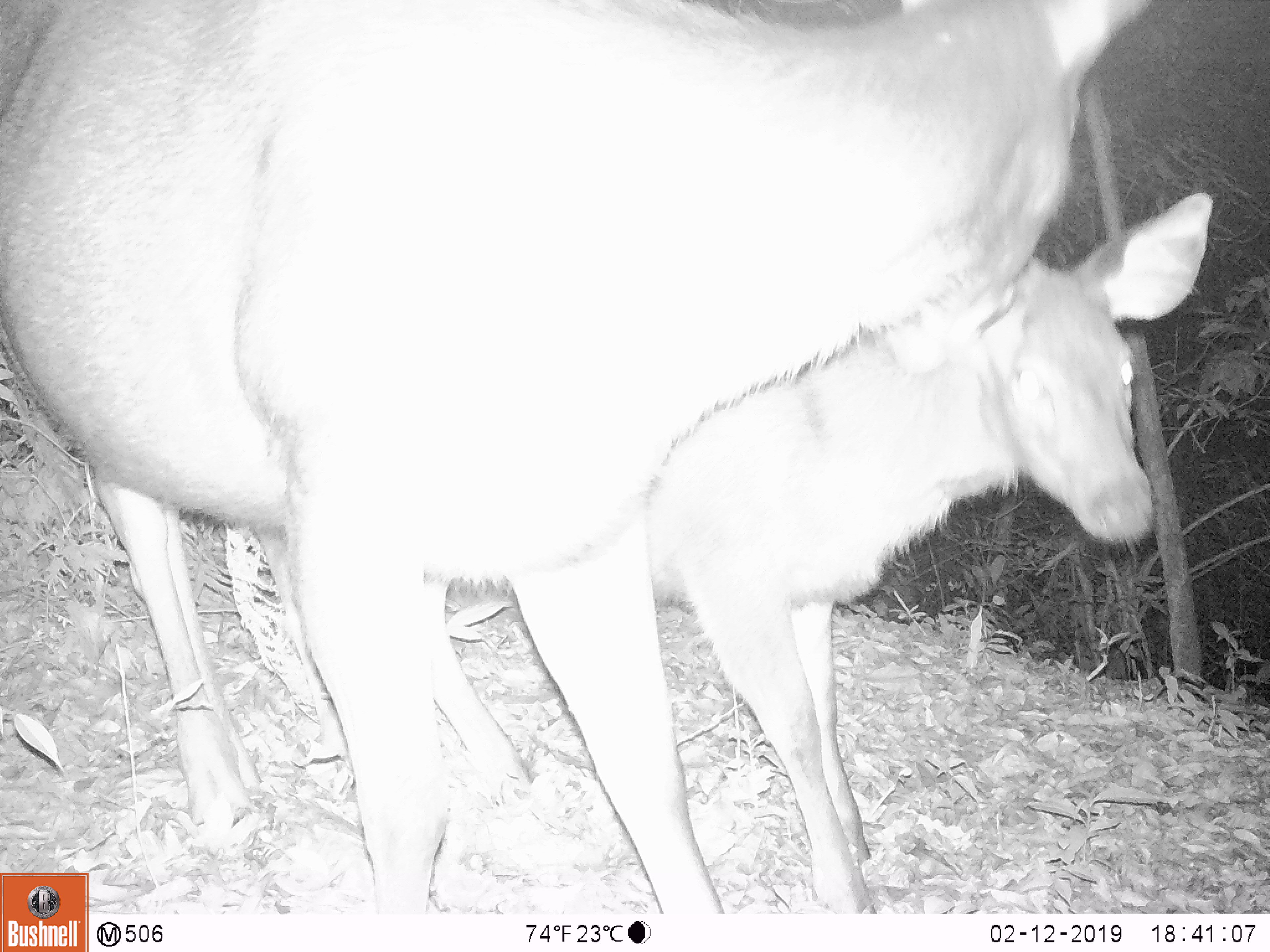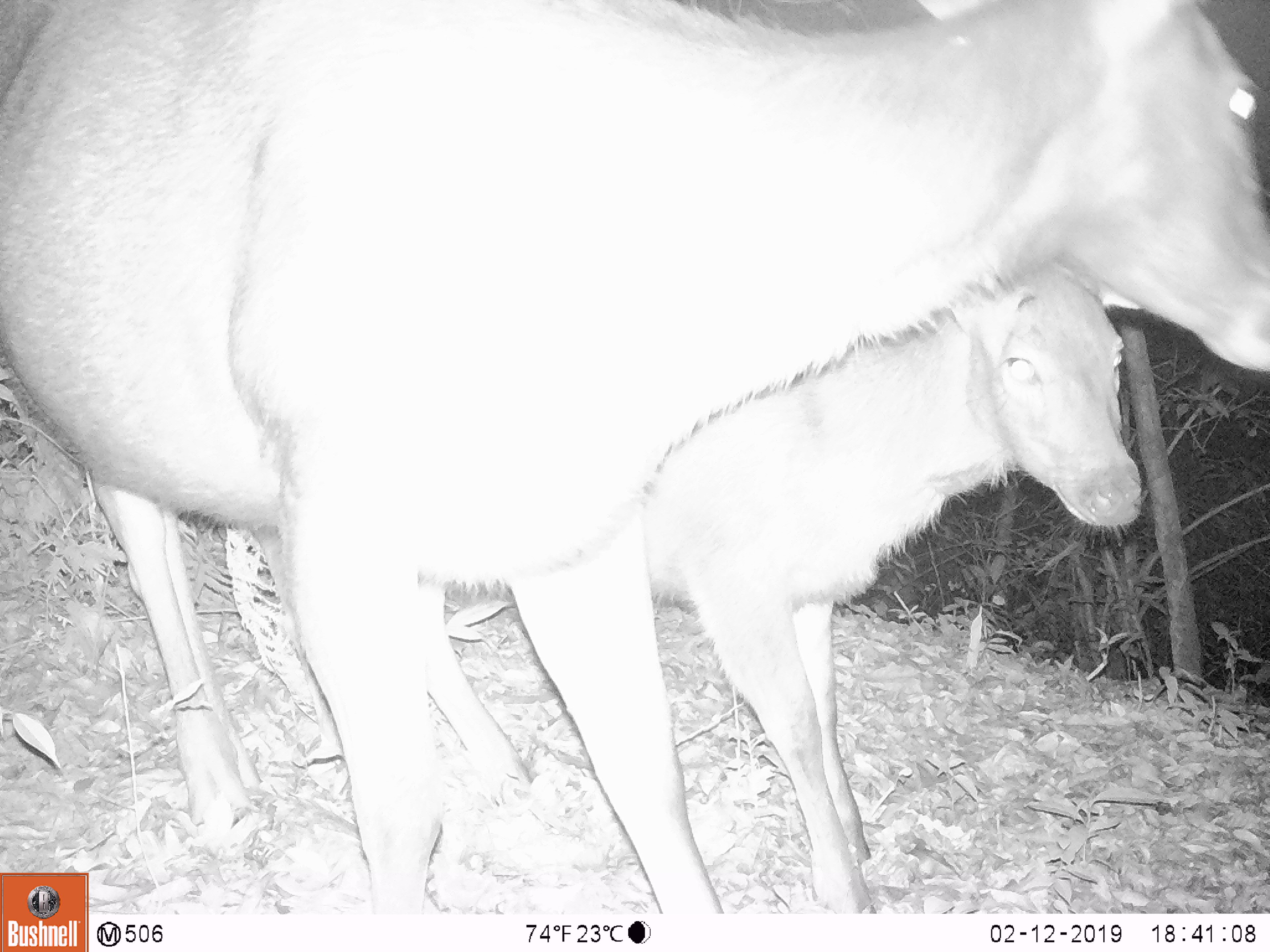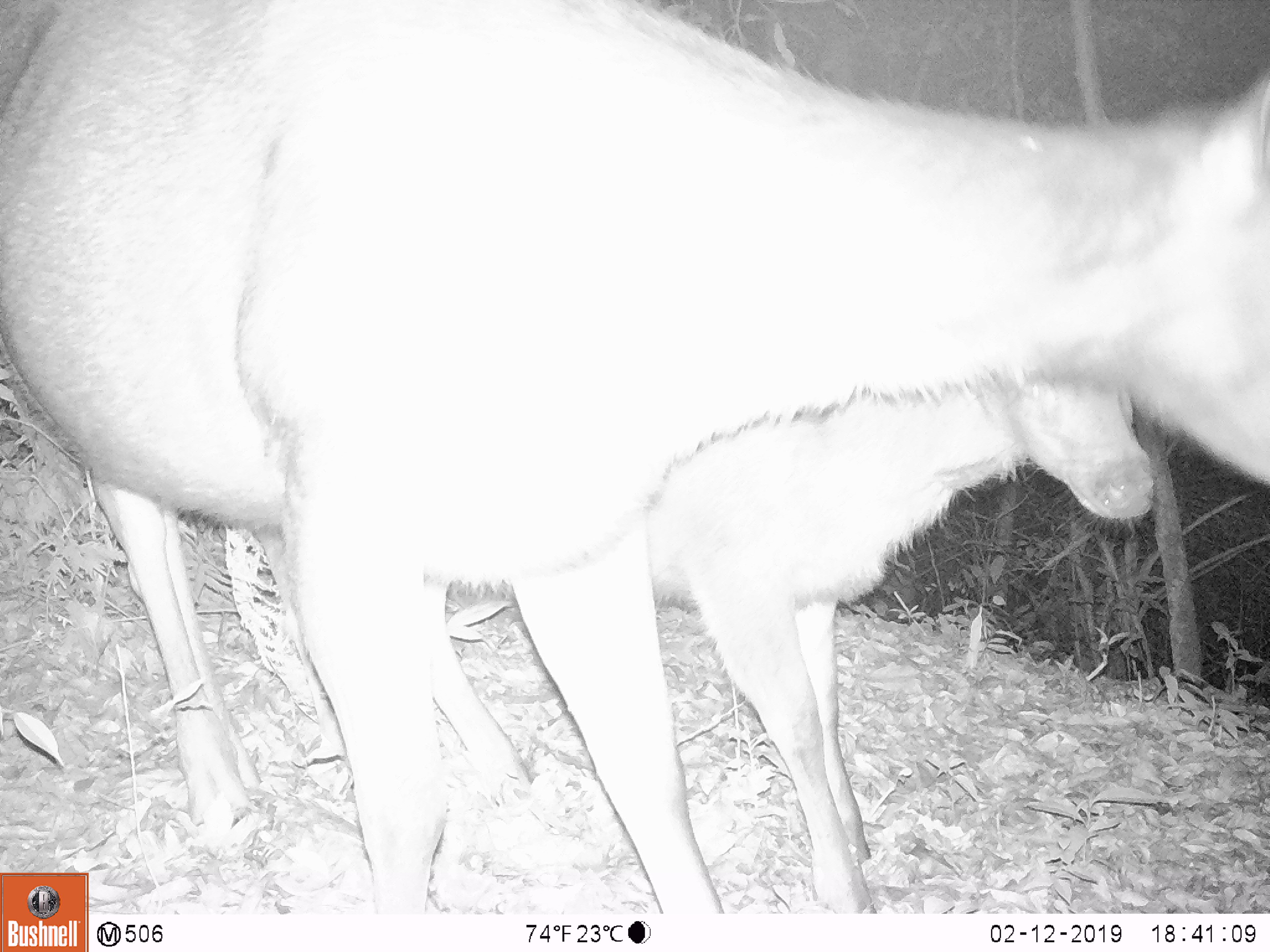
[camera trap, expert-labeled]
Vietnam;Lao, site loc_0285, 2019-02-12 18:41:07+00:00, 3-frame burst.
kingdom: Animalia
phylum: Chordata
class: Mammalia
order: Artiodactyla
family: Cervidae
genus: Rusa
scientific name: Rusa unicolor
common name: sambar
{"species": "sambar (Rusa unicolor)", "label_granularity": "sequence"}